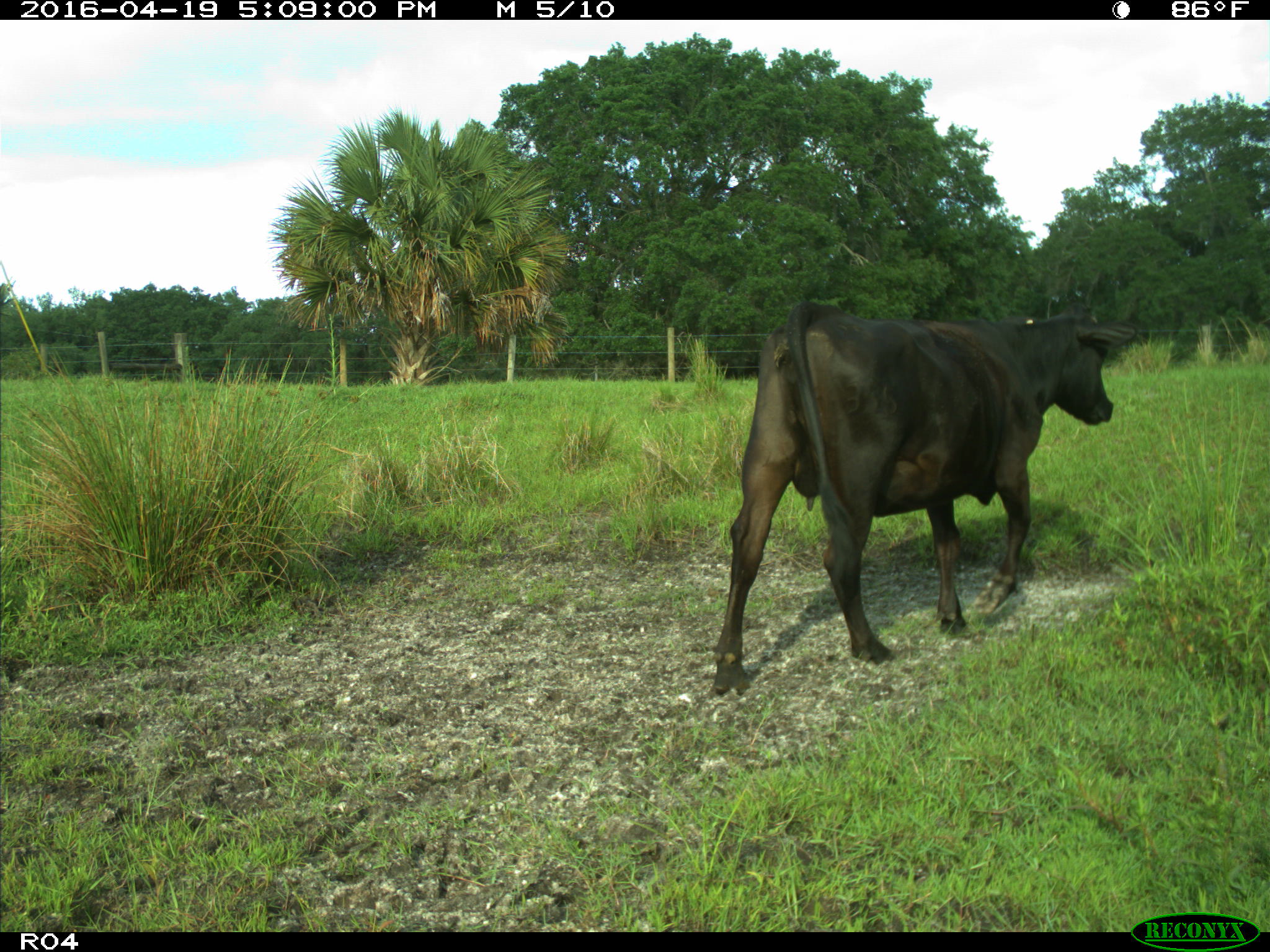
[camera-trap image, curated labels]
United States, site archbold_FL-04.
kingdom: Animalia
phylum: Chordata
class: Mammalia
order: Artiodactyla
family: Bovidae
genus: Bos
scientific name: Bos taurus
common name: domestic cow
Bos taurus (domestic cow).